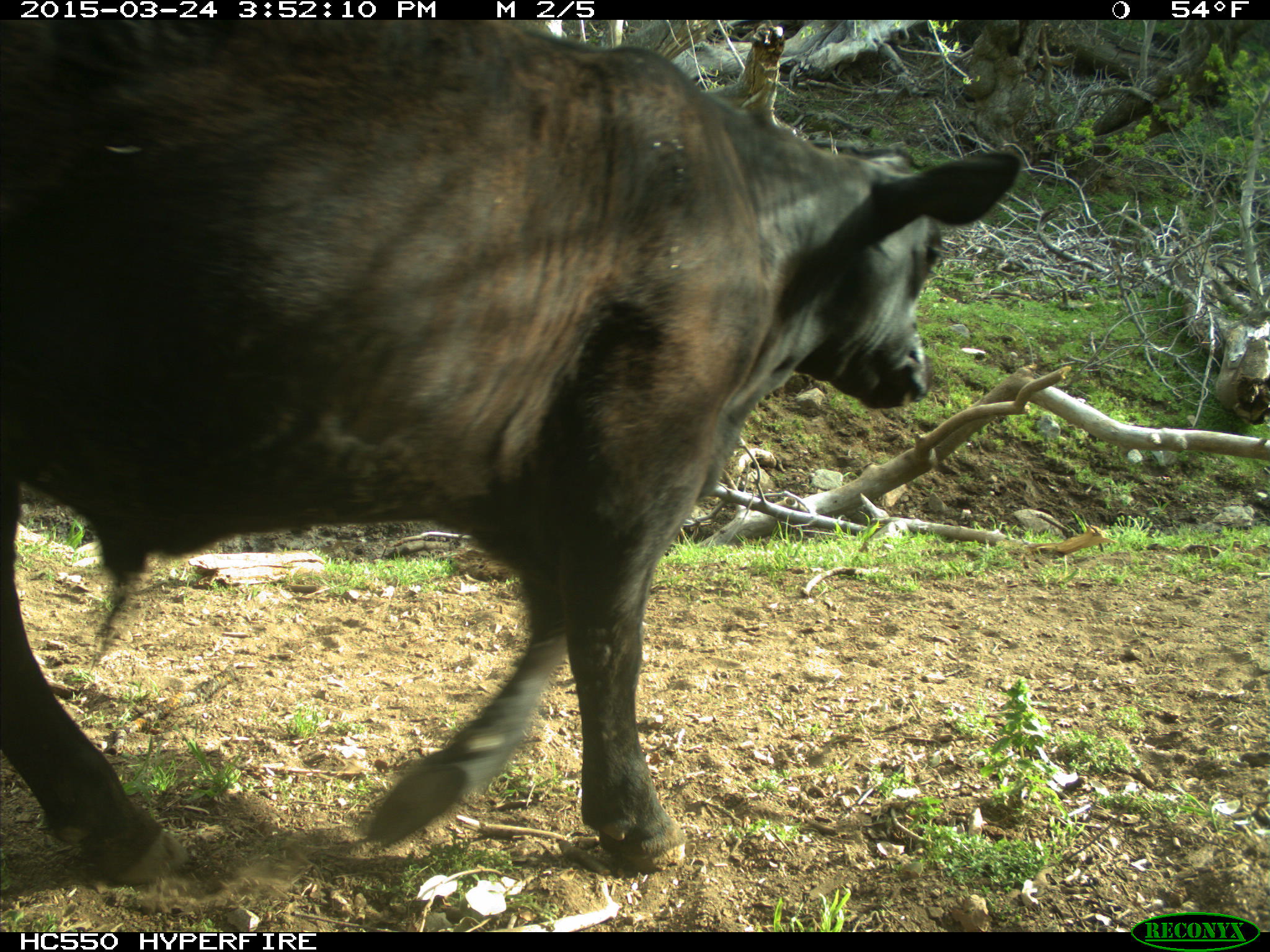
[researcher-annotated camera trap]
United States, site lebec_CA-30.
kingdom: Animalia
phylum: Chordata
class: Mammalia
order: Artiodactyla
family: Bovidae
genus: Bos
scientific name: Bos taurus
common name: domestic cow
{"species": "Bos taurus (domestic cow)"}